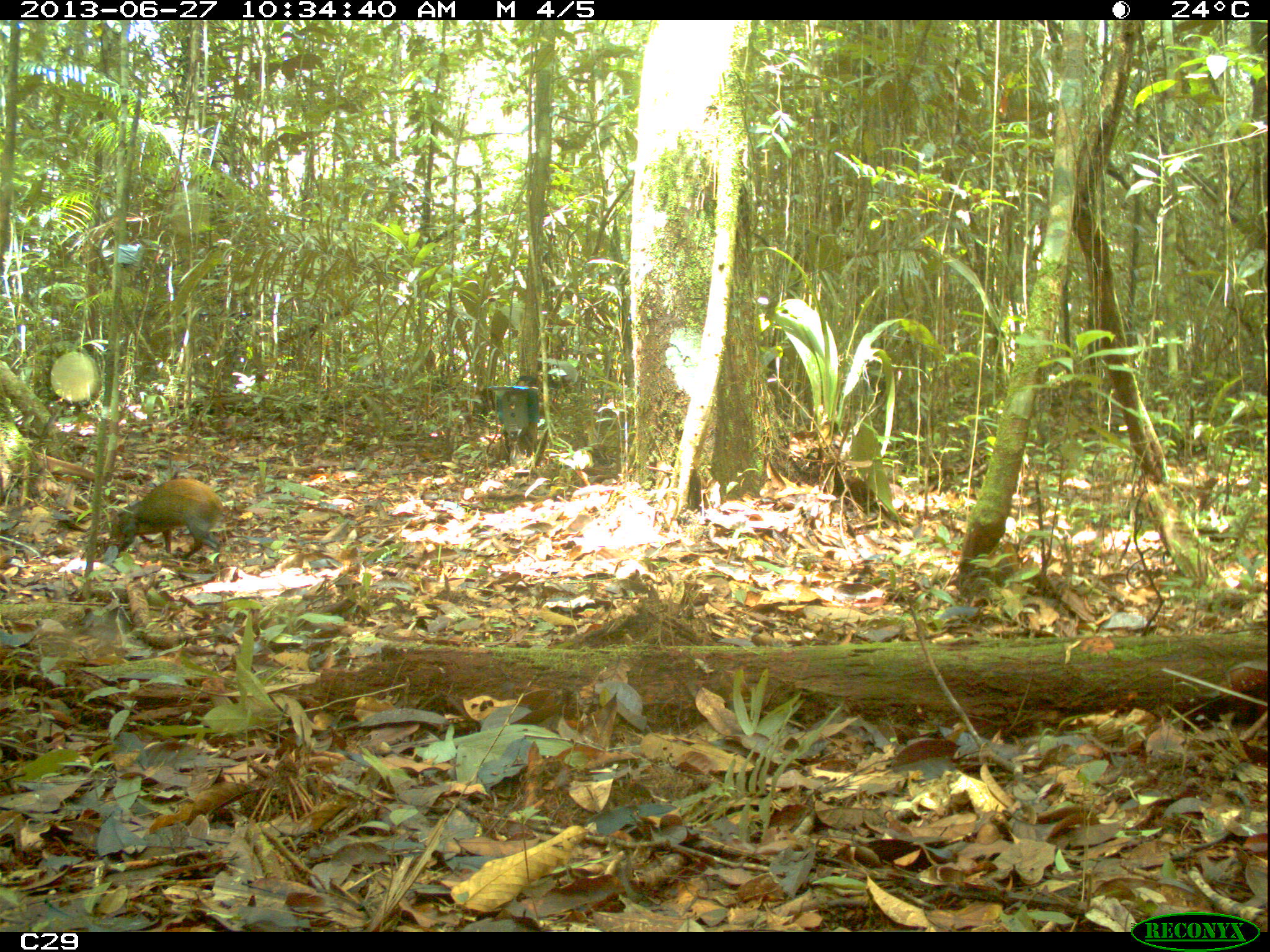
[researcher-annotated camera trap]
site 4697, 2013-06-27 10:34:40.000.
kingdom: Animalia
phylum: Chordata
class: Mammalia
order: Rodentia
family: Dasyproctidae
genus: Dasyprocta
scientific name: Dasyprocta leporina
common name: red-rumped agouti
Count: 1.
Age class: adult.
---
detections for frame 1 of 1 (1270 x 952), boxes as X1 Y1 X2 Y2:
dasyprocta leporina: 107 479 227 559